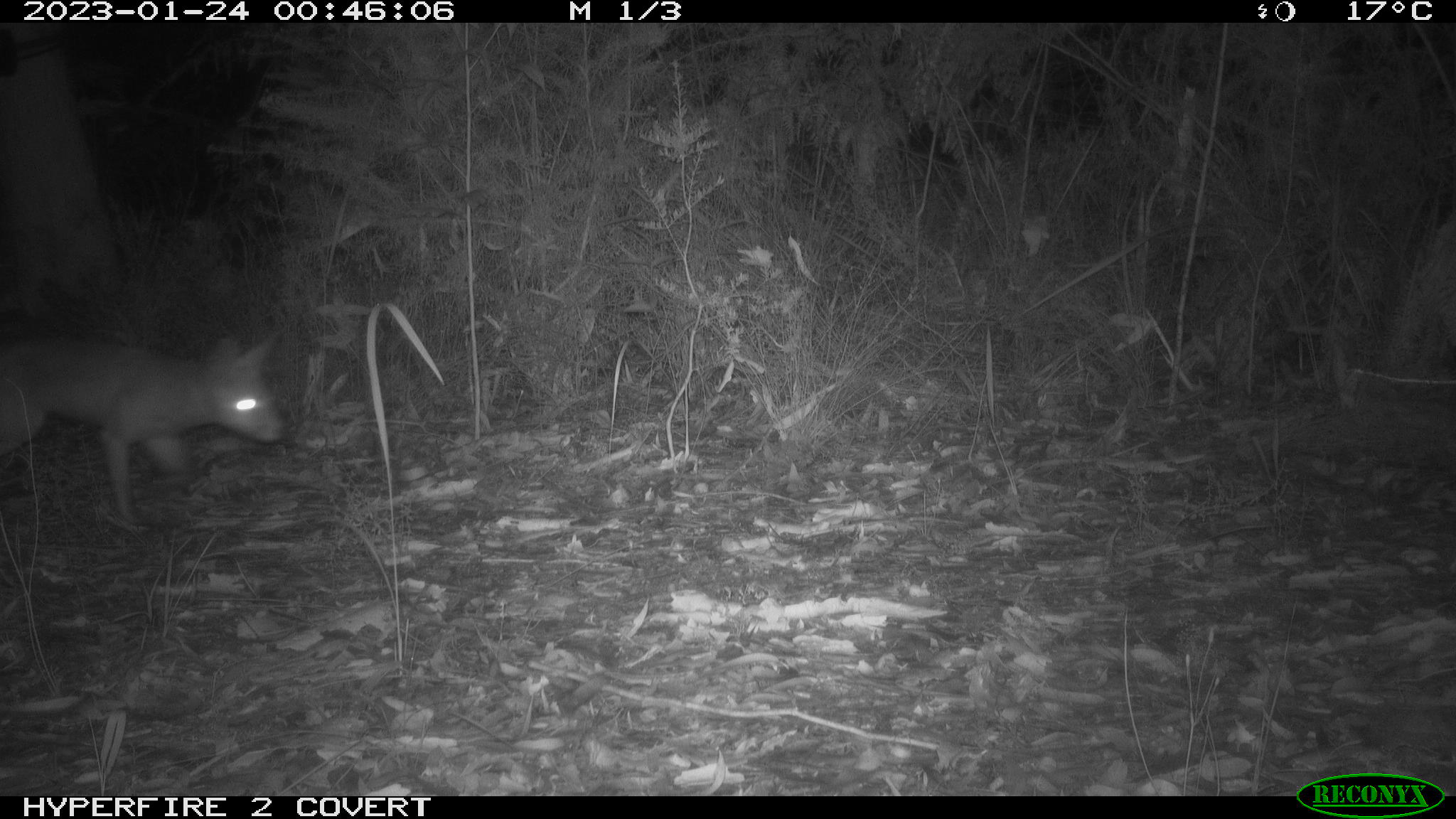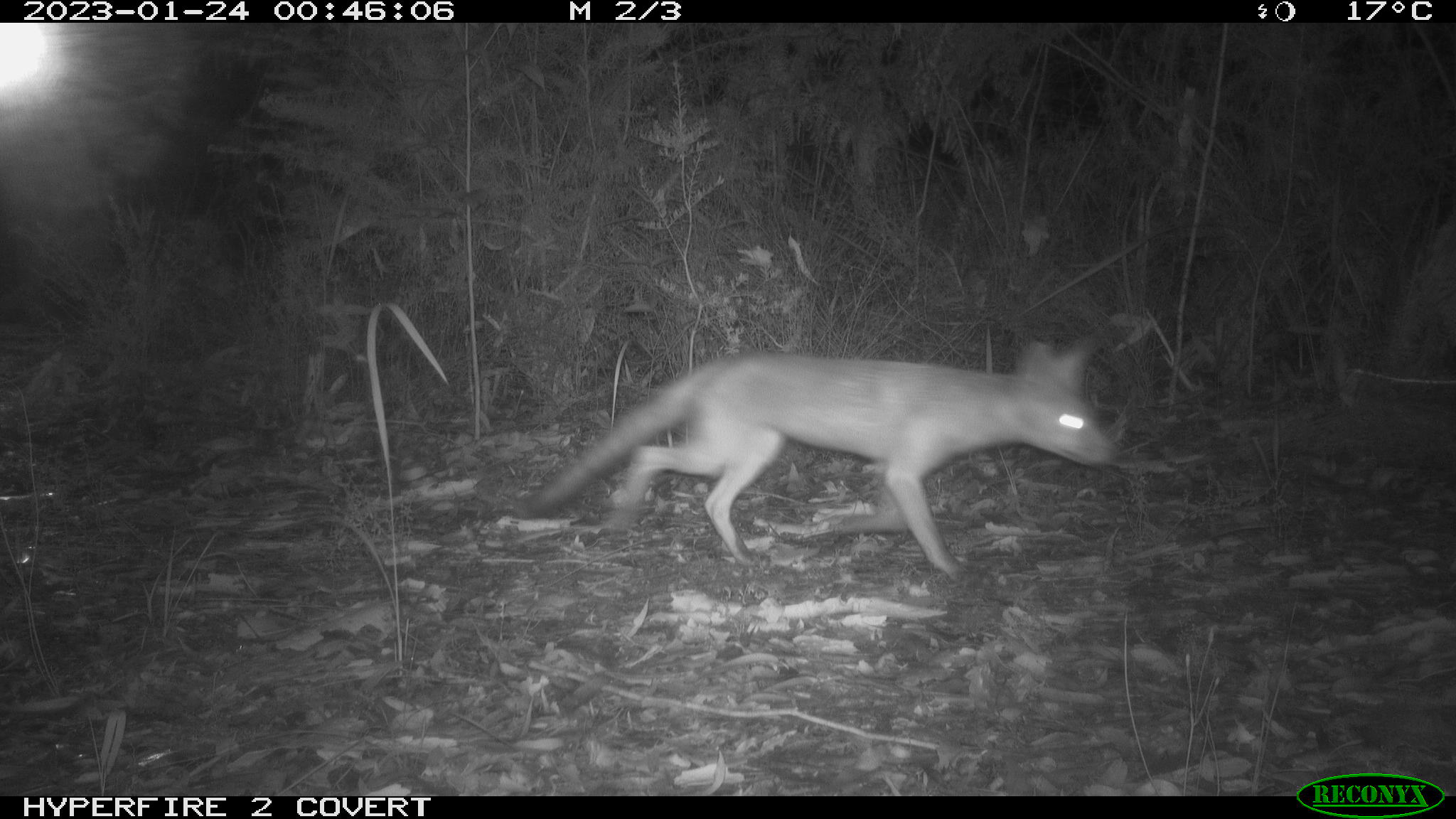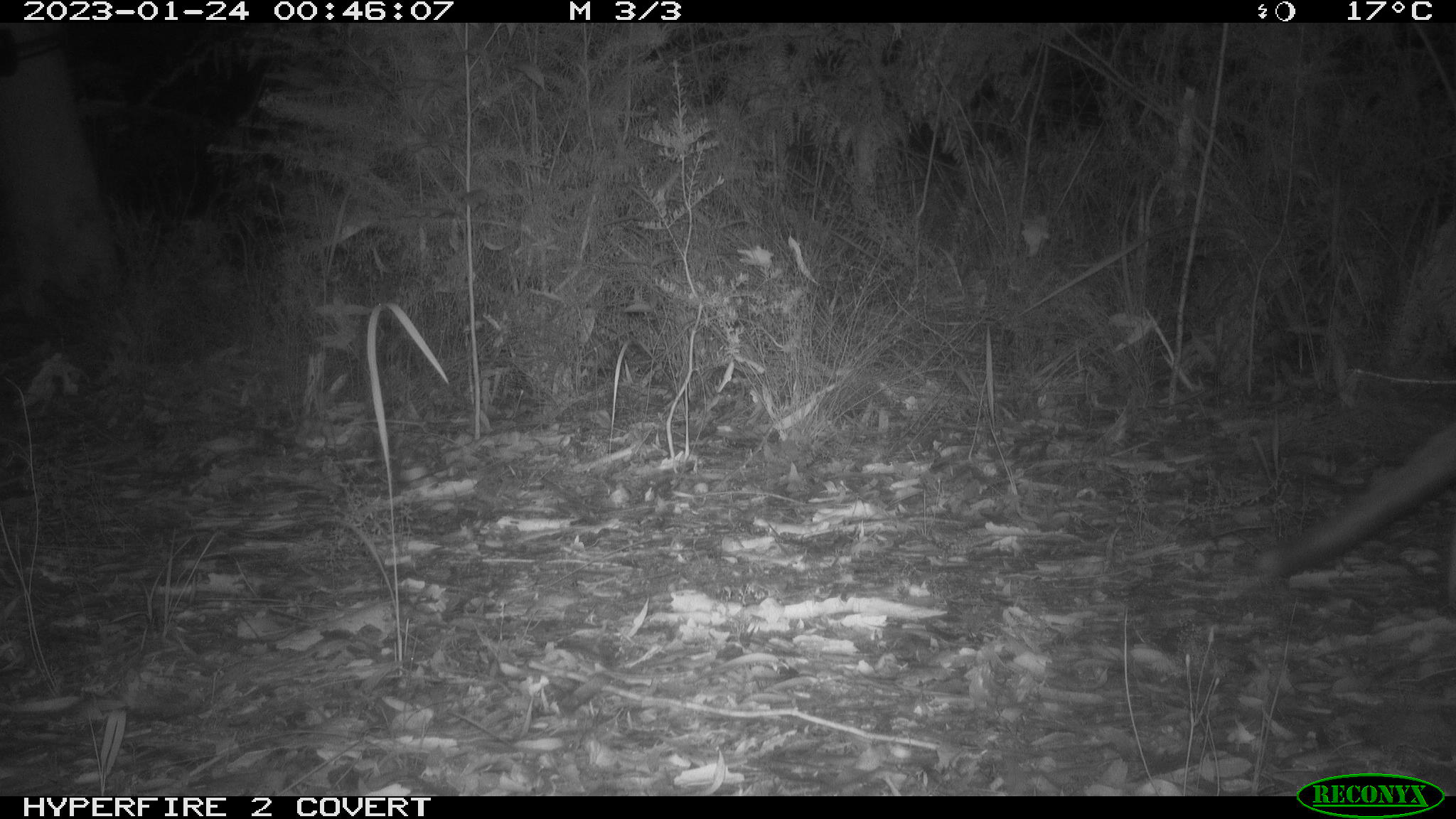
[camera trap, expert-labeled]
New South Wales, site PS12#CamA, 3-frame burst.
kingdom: Animalia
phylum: Chordata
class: Mammalia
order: Carnivora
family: Canidae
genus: Vulpes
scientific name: Vulpes vulpes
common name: red fox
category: fox